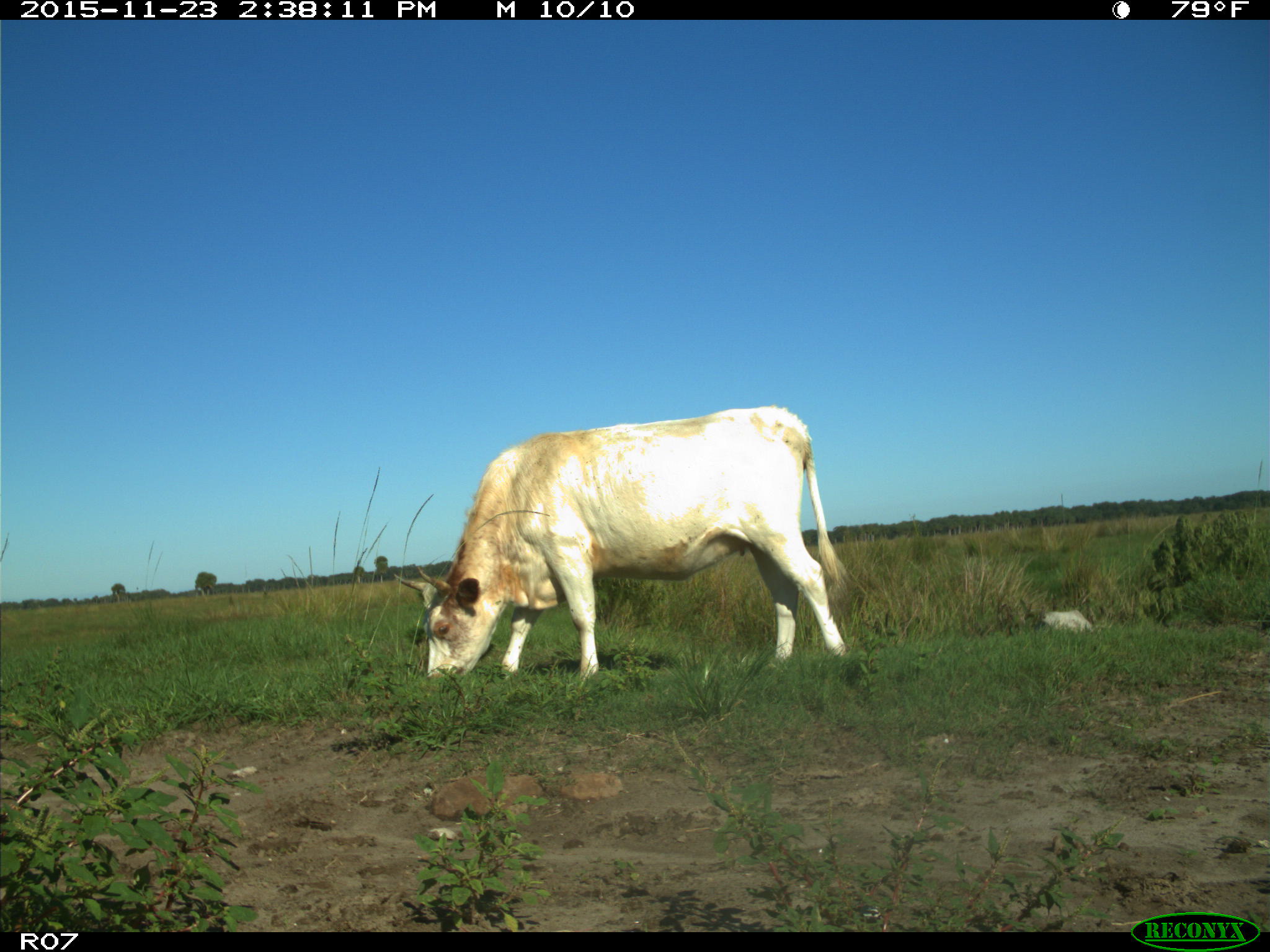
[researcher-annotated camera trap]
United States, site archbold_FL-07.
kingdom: Animalia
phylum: Chordata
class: Mammalia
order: Artiodactyla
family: Bovidae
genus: Bos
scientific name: Bos taurus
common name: domestic cow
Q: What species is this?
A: Bos taurus (domestic cow).